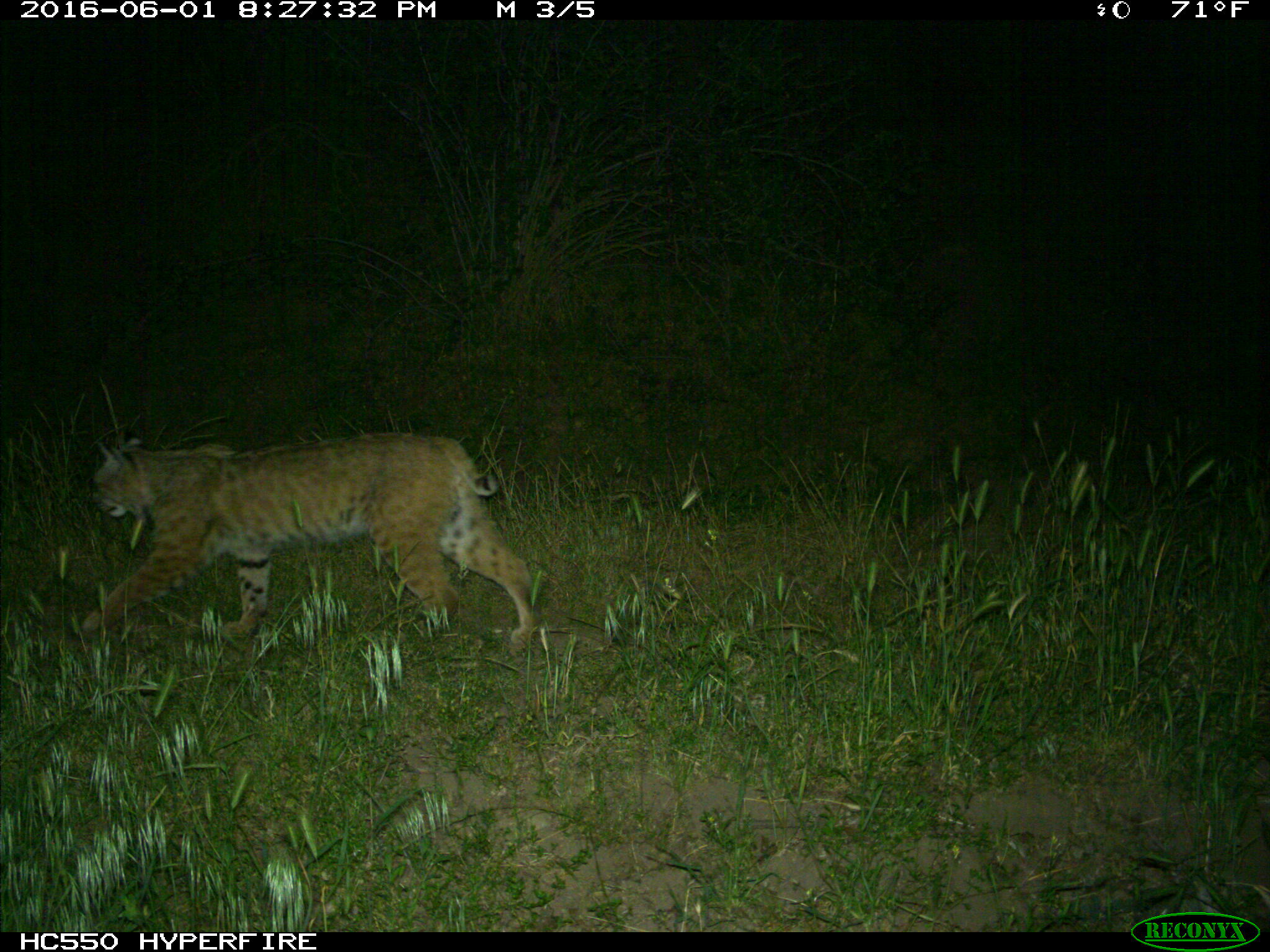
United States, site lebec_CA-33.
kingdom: Animalia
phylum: Chordata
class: Mammalia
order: Carnivora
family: Felidae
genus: Lynx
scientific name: Lynx rufus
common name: bobcat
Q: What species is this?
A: Lynx rufus (bobcat).